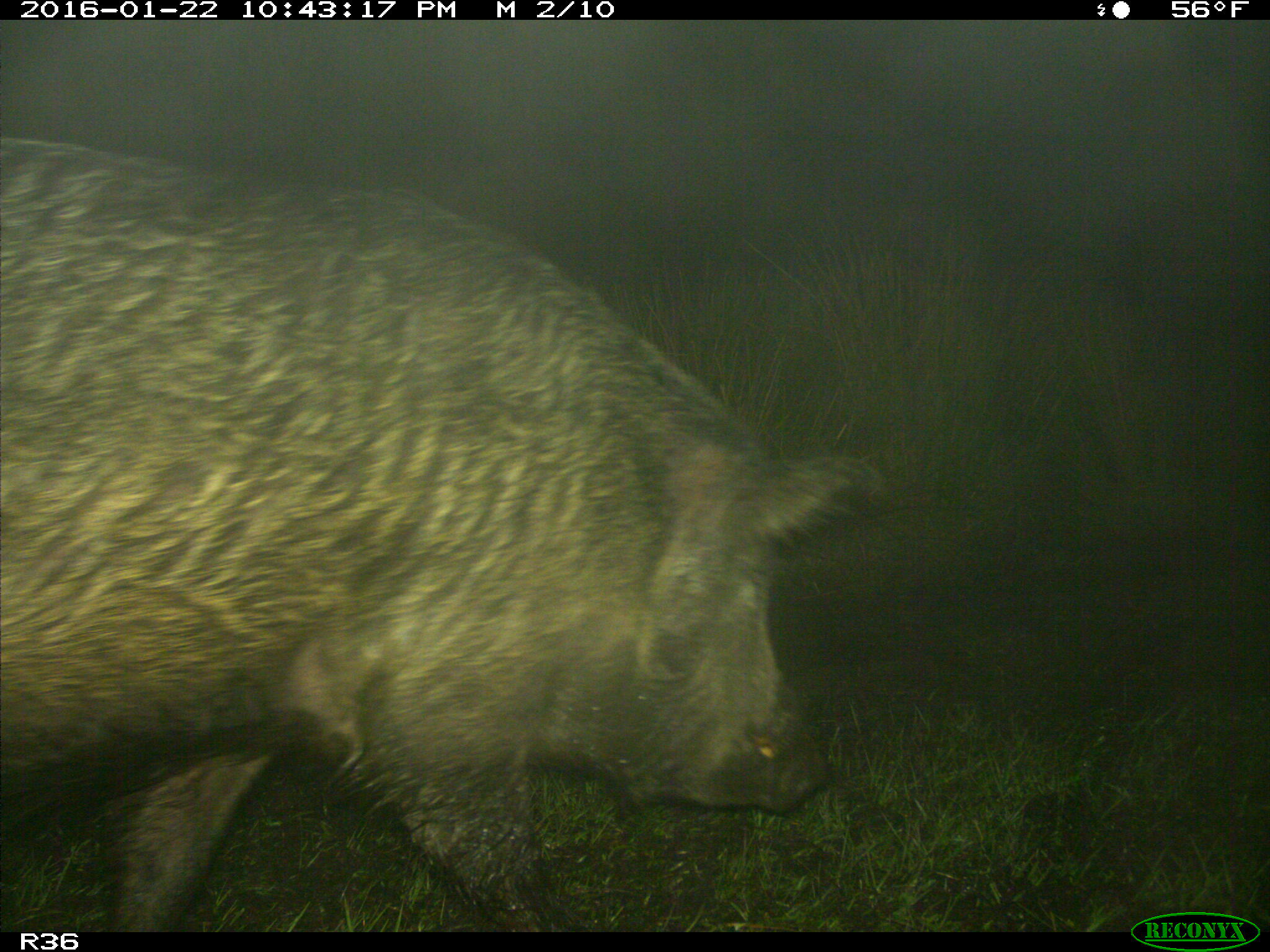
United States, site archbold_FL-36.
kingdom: Animalia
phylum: Chordata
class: Mammalia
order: Artiodactyla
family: Suidae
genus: Sus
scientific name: Sus scrofa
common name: wild boar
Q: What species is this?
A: Sus scrofa (wild boar).